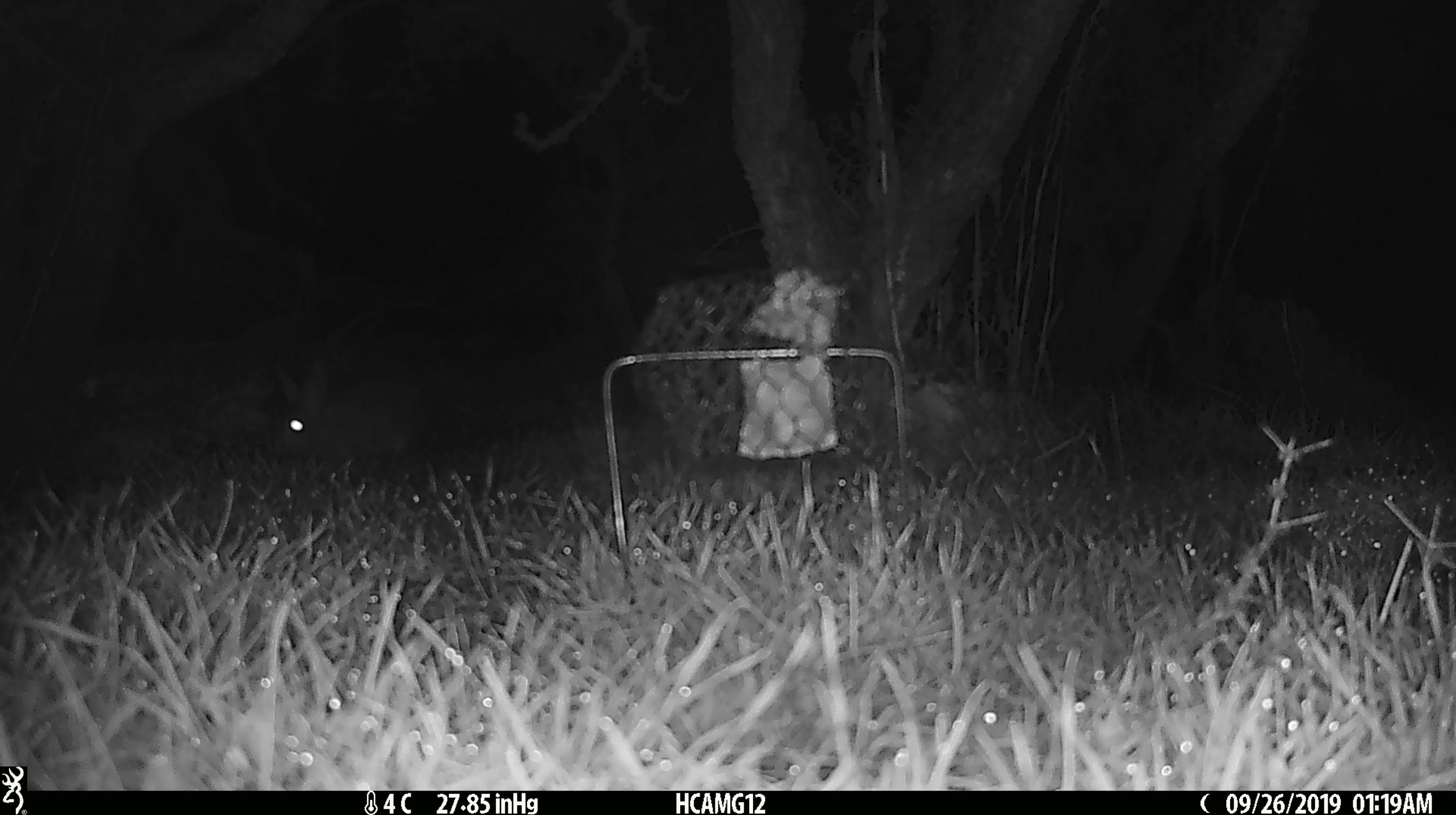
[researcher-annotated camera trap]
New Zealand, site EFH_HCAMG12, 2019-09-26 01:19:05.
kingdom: Animalia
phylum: Chordata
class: Mammalia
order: Lagomorpha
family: Leporidae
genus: Oryctolagus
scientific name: Oryctolagus cuniculus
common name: european rabbit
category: rabbit